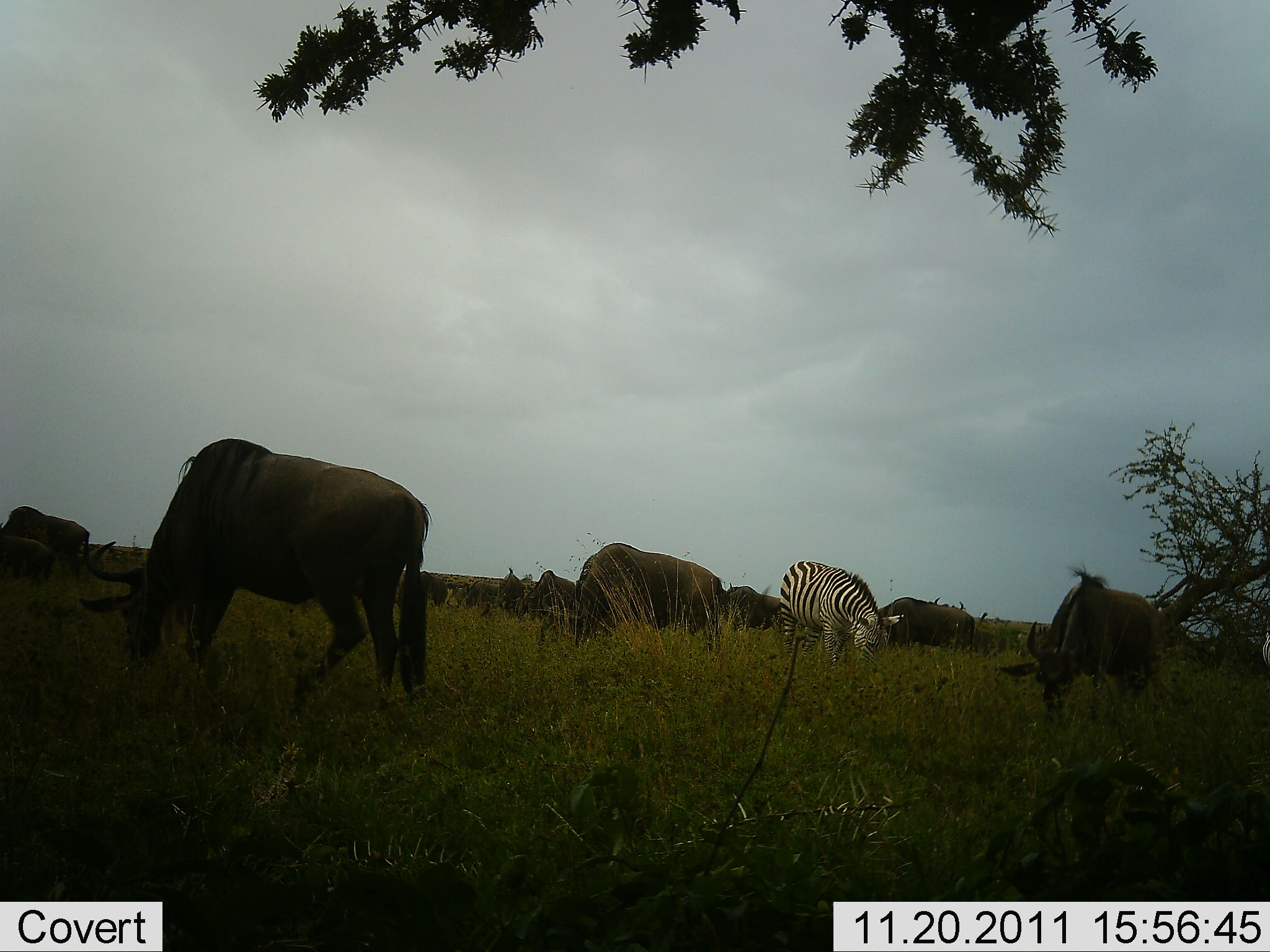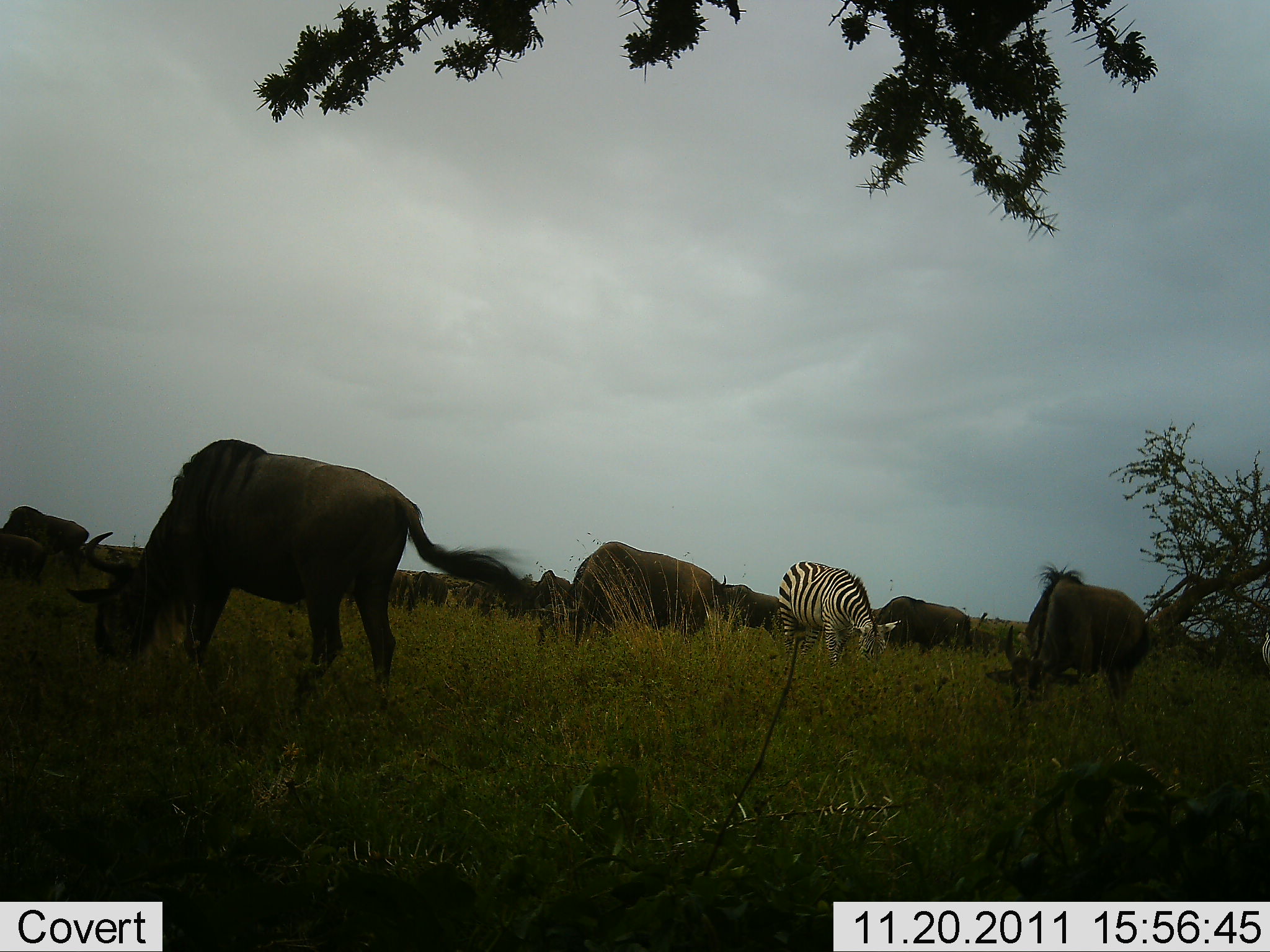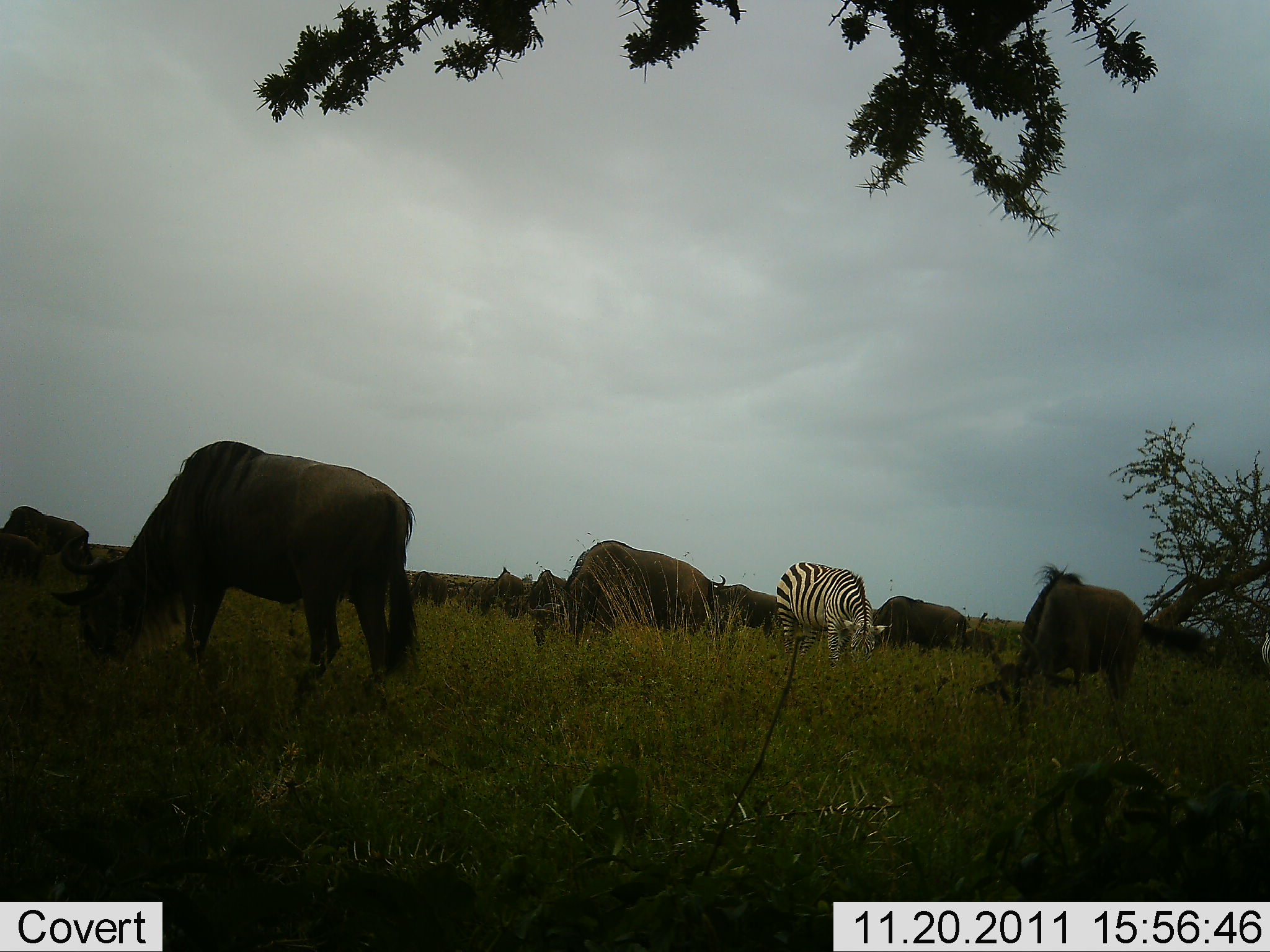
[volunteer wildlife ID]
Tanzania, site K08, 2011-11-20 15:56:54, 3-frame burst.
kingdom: Animalia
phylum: Chordata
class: Mammalia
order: Artiodactyla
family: Bovidae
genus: Connochaetes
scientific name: Connochaetes taurinus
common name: blue wildebeest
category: wildebeest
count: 7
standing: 13%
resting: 0%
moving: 7%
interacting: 0%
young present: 7%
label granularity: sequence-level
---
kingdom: Animalia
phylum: Chordata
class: Mammalia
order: Perissodactyla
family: Equidae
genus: Equus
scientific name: Equus quagga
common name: plains zebra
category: zebra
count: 1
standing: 6%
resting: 0%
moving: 0%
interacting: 0%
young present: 0%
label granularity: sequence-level